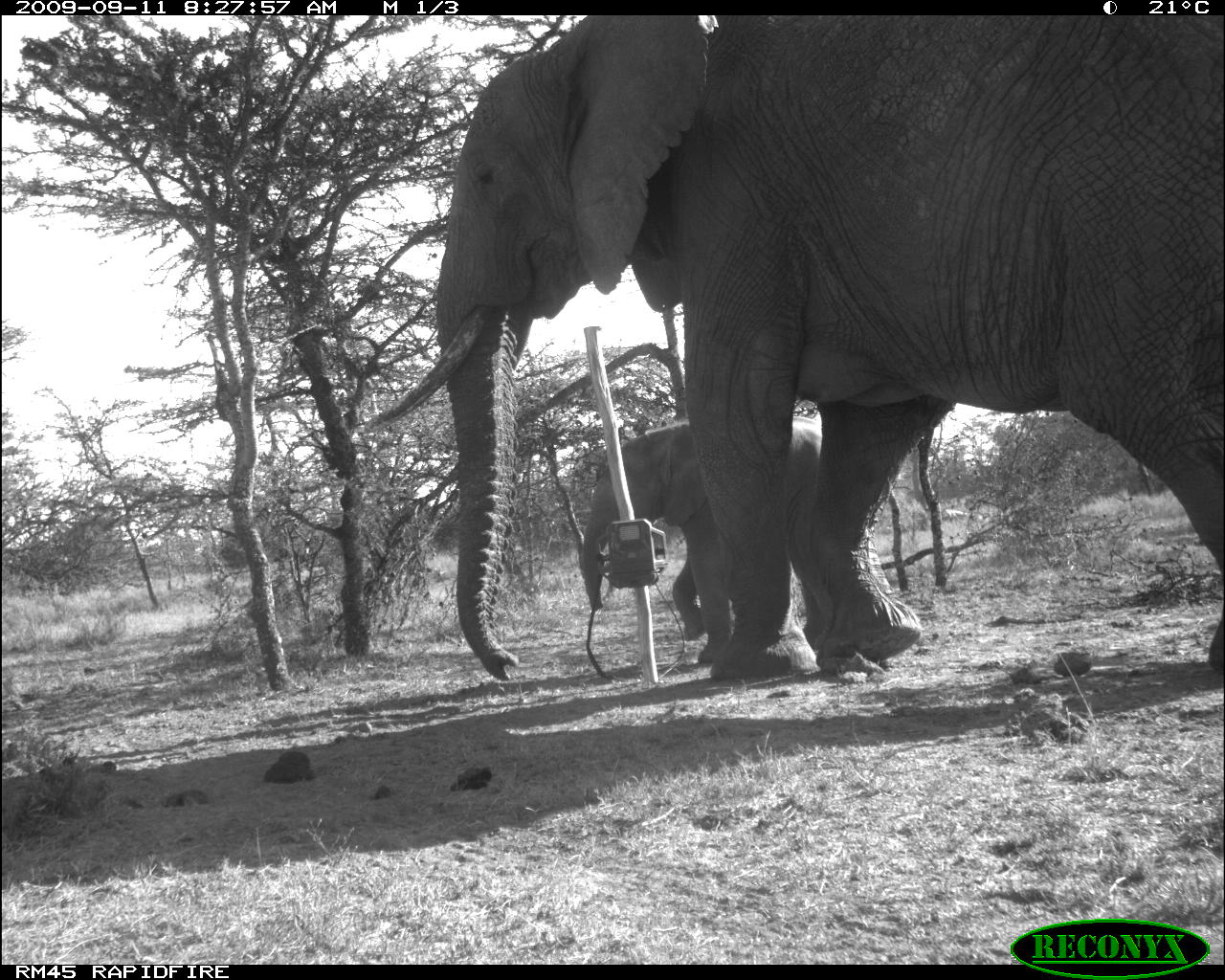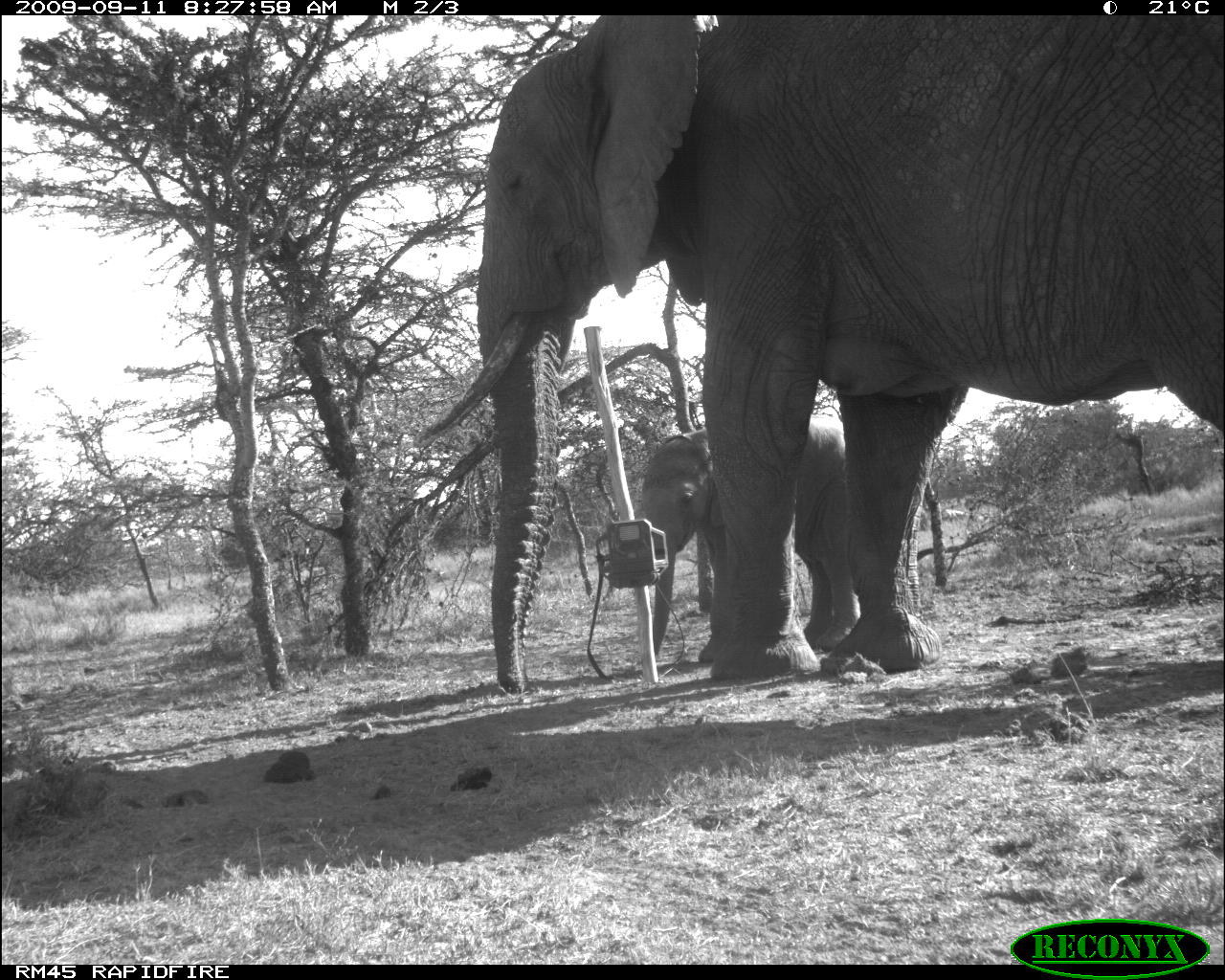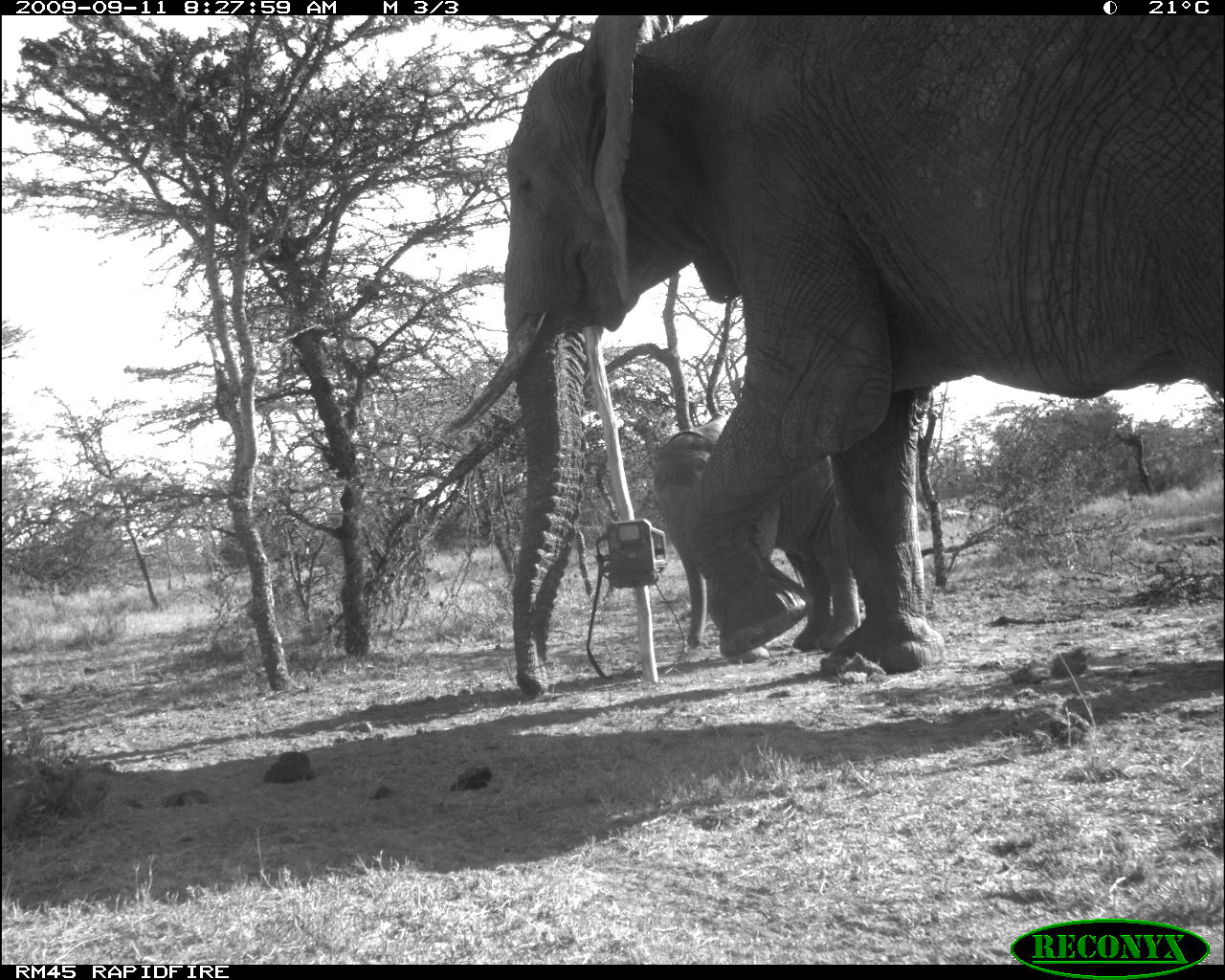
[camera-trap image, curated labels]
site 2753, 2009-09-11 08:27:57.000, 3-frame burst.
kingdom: Animalia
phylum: Chordata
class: Mammalia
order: Proboscidea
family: Elephantidae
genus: Loxodonta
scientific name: Loxodonta africana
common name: african bush elephant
Loxodonta africana (african bush elephant), count 2.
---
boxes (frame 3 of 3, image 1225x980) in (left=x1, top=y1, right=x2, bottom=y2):
loxodonta africana: (left=435, top=14, right=1225, bottom=698); (left=649, top=416, right=861, bottom=666)